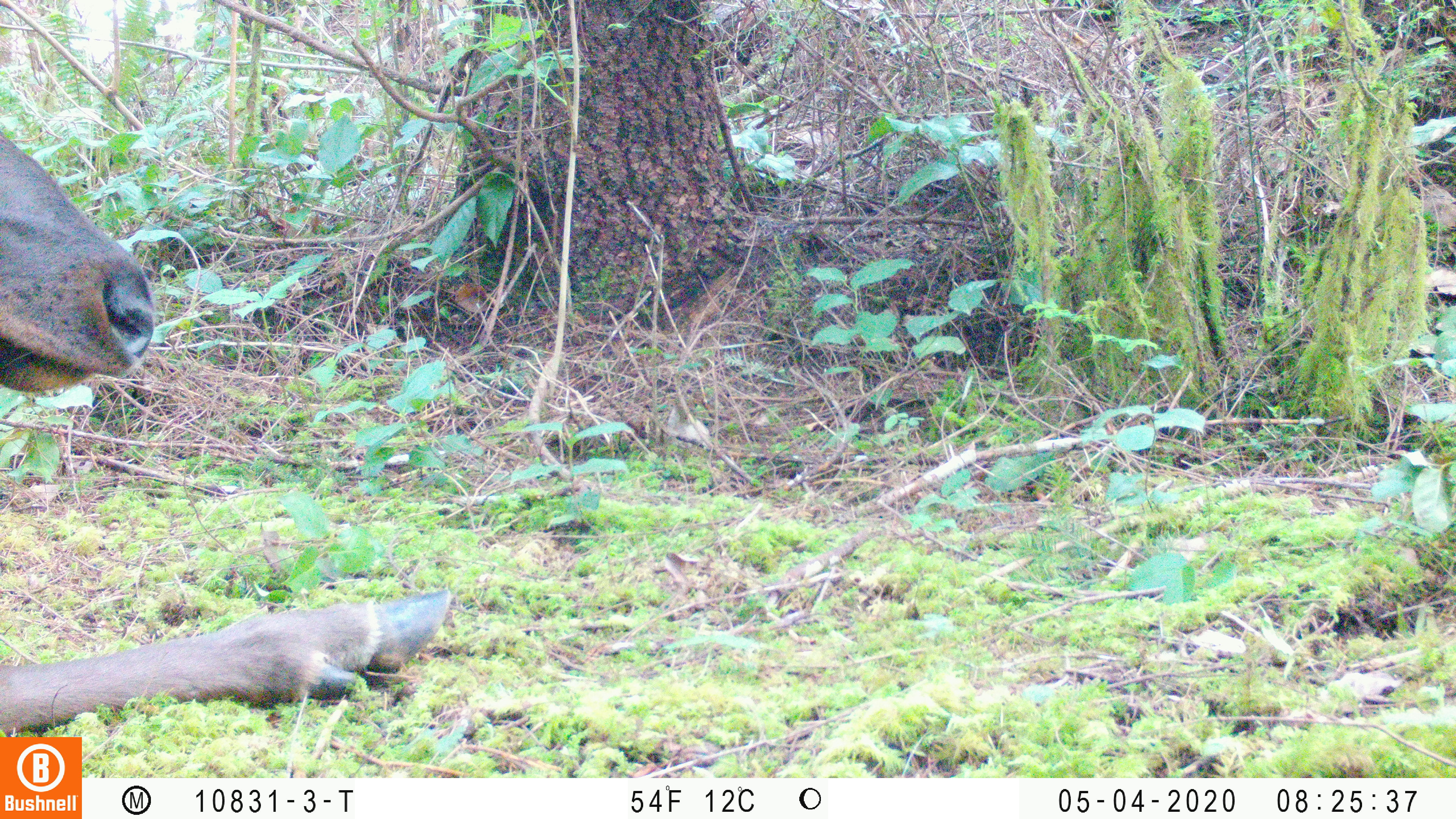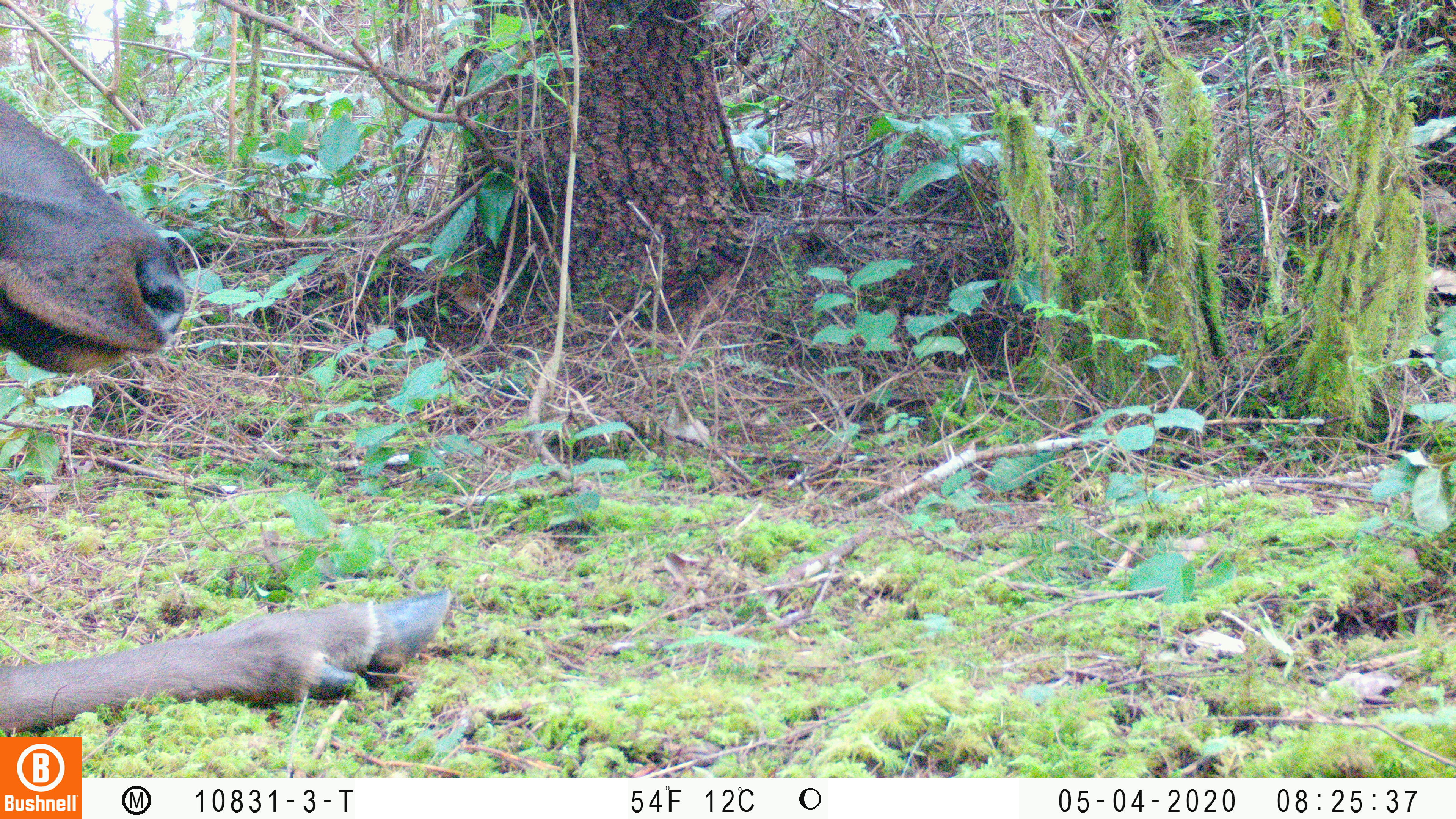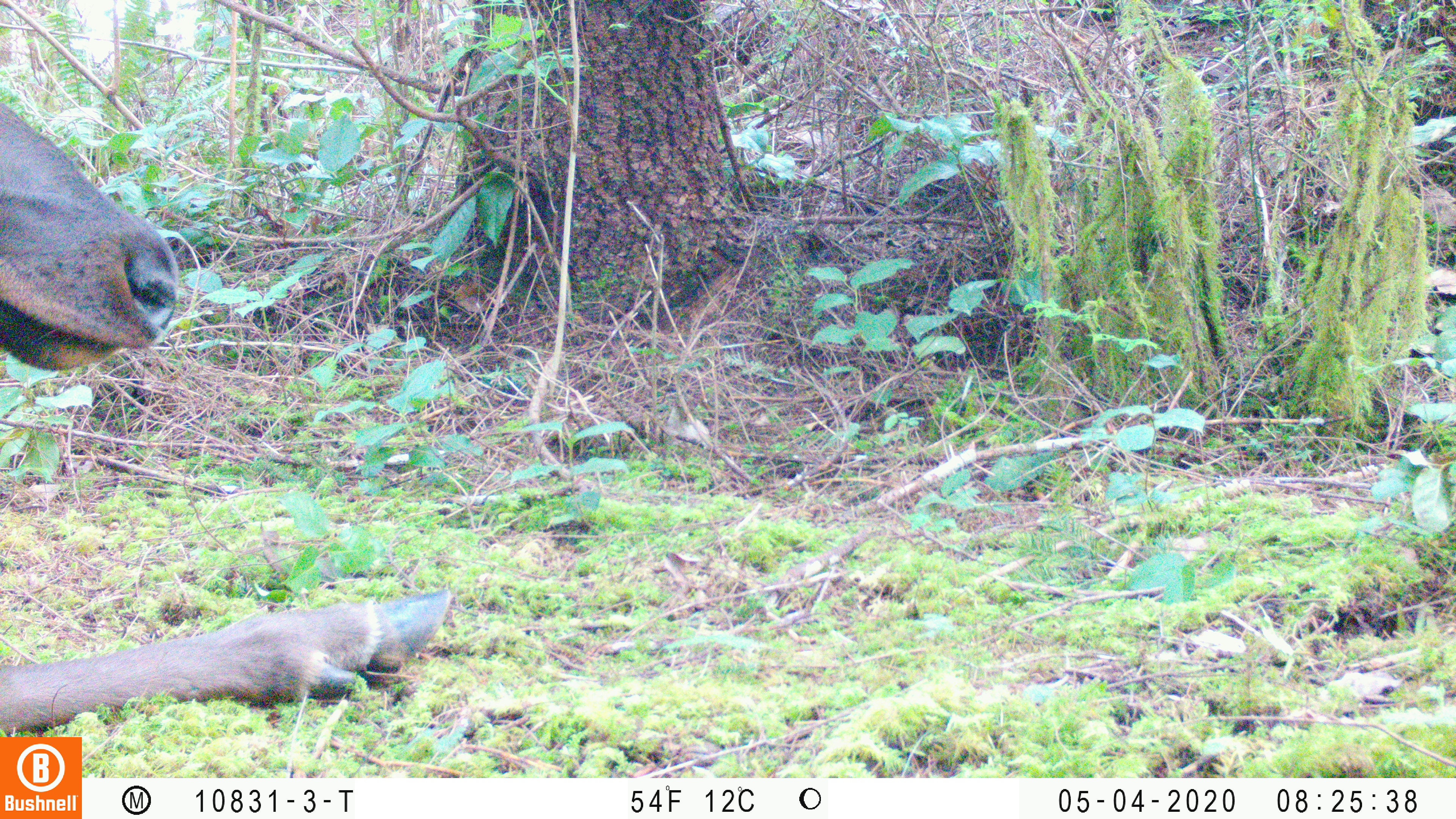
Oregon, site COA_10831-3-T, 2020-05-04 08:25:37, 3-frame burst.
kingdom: Animalia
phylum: Chordata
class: Mammalia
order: Artiodactyla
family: Cervidae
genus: Cervus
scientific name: Cervus canadensis roosevelti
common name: roosevelt elk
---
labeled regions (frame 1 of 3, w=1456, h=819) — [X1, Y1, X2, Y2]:
roosevelt elk: [4, 122, 455, 730]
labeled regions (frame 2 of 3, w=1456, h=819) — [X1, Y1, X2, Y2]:
roosevelt elk: [0, 88, 459, 730]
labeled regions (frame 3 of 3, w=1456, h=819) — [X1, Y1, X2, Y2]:
roosevelt elk: [2, 93, 459, 729]